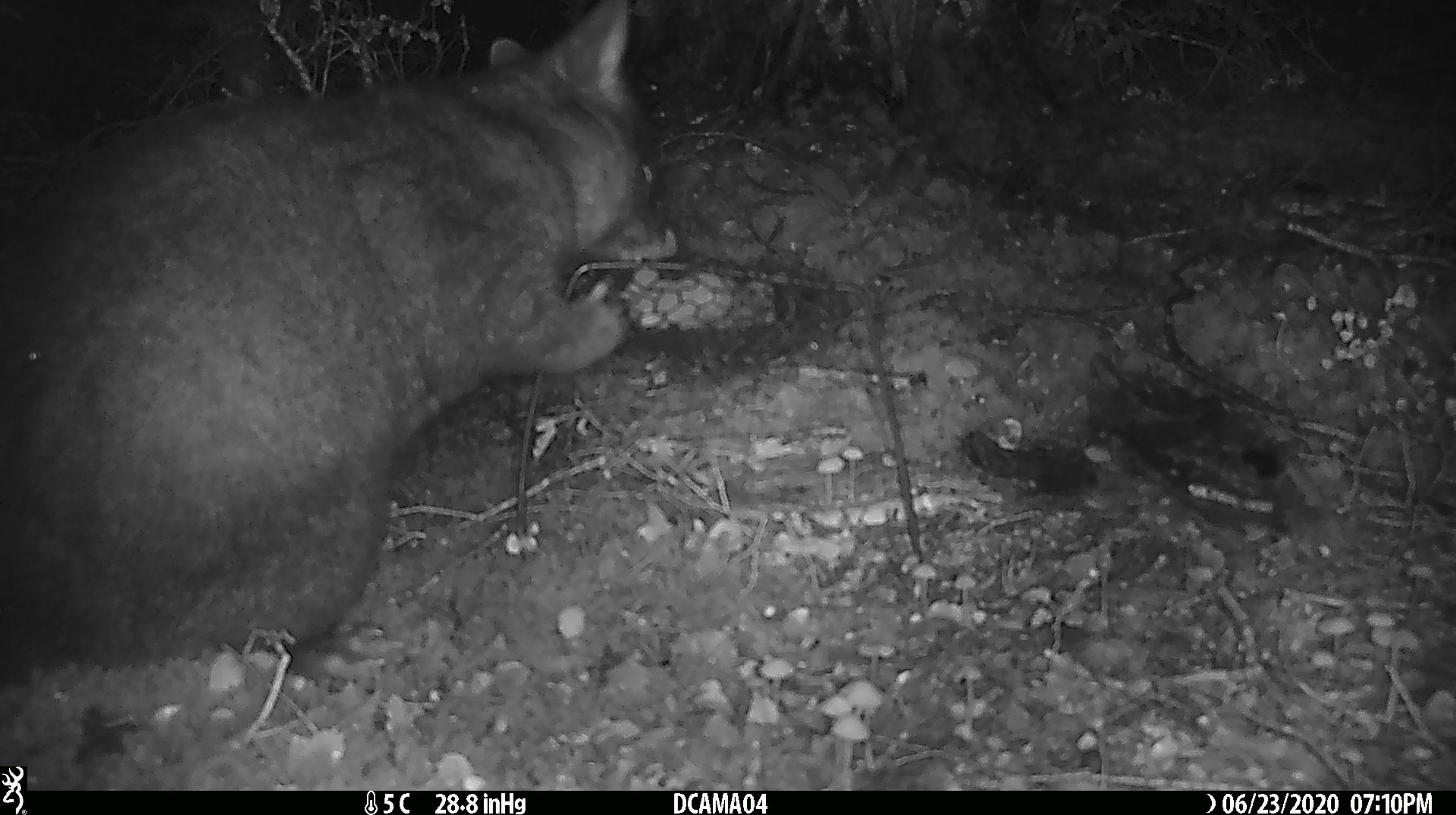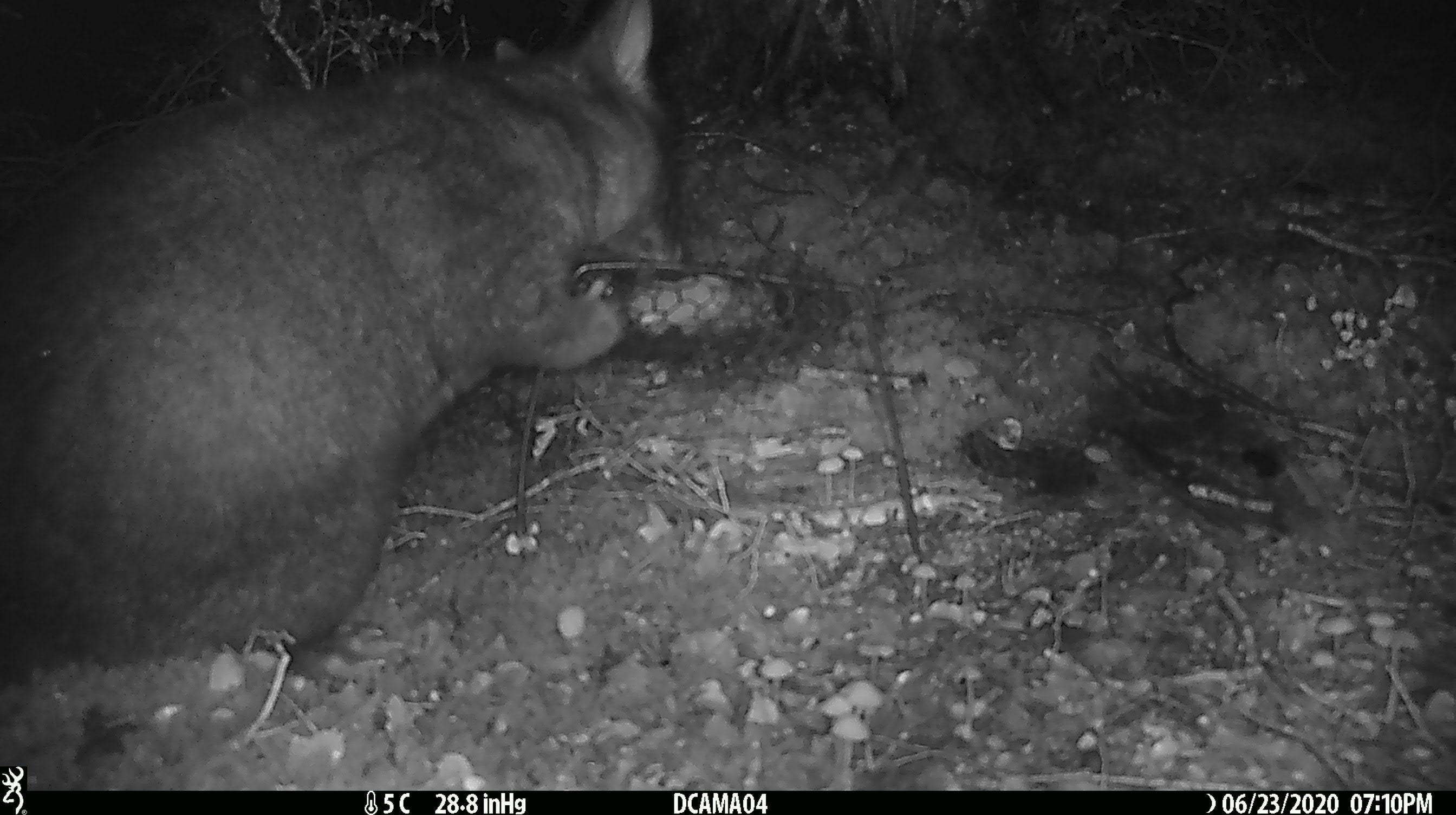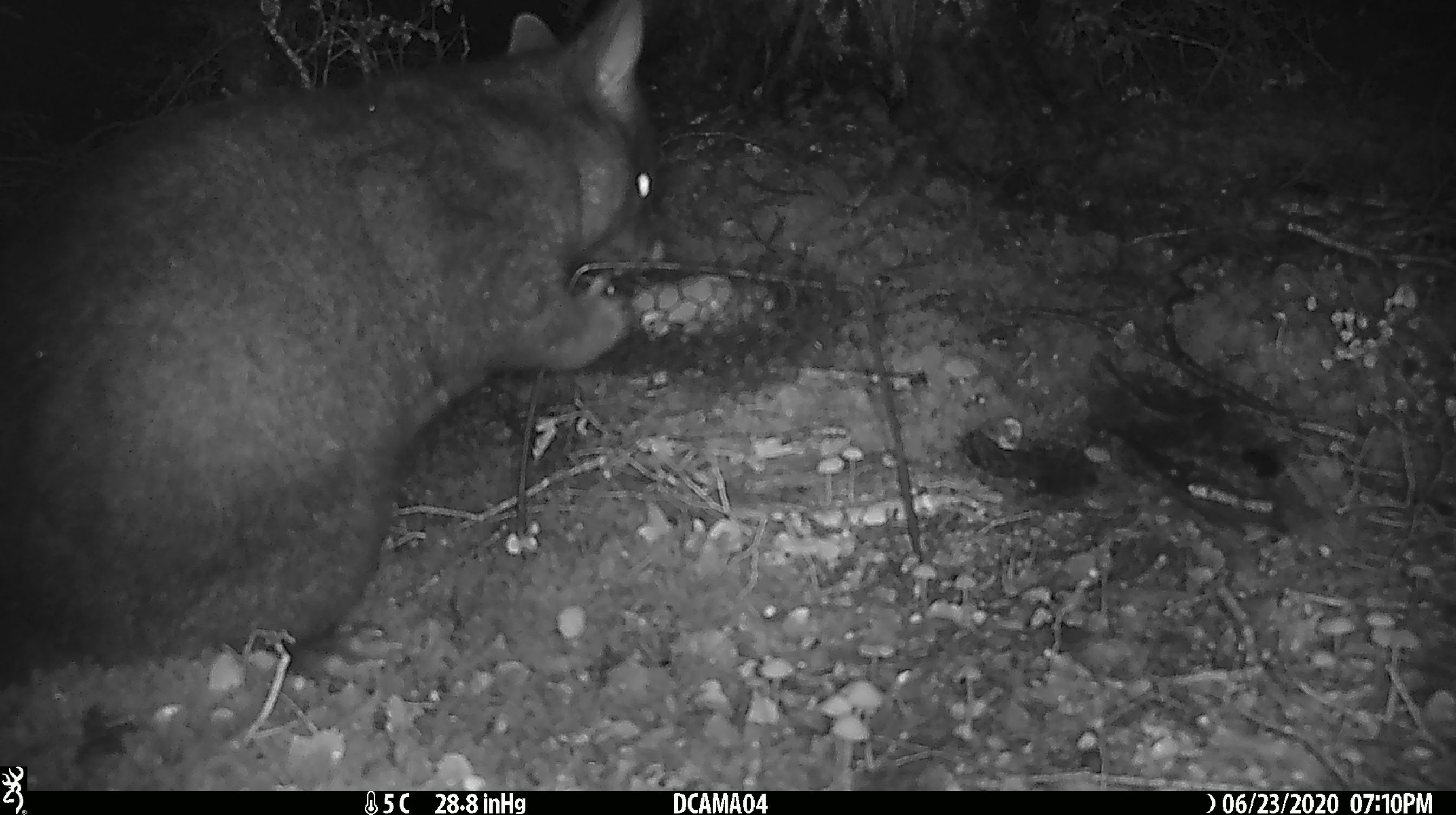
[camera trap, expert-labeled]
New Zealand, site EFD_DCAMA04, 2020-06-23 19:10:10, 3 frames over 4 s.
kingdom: Animalia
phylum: Chordata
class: Mammalia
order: Diprotodontia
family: Phalangeridae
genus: Trichosurus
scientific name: Trichosurus vulpecula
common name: common brushtail possum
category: possum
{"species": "possum (common brushtail possum) (Trichosurus vulpecula)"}